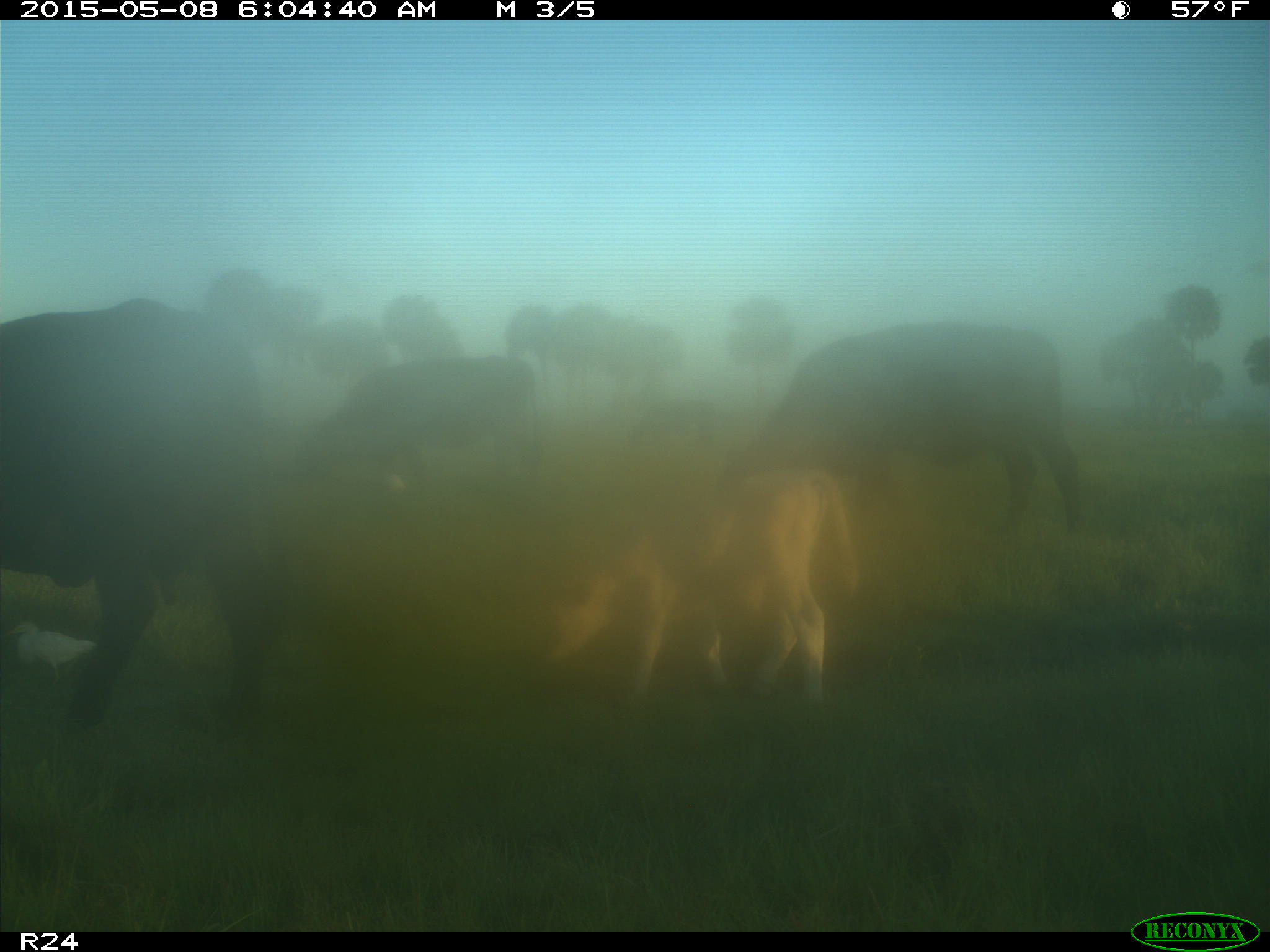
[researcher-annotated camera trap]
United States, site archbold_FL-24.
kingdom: Animalia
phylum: Chordata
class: Mammalia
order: Artiodactyla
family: Bovidae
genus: Bos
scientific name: Bos taurus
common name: domestic cow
Bos taurus (domestic cow).